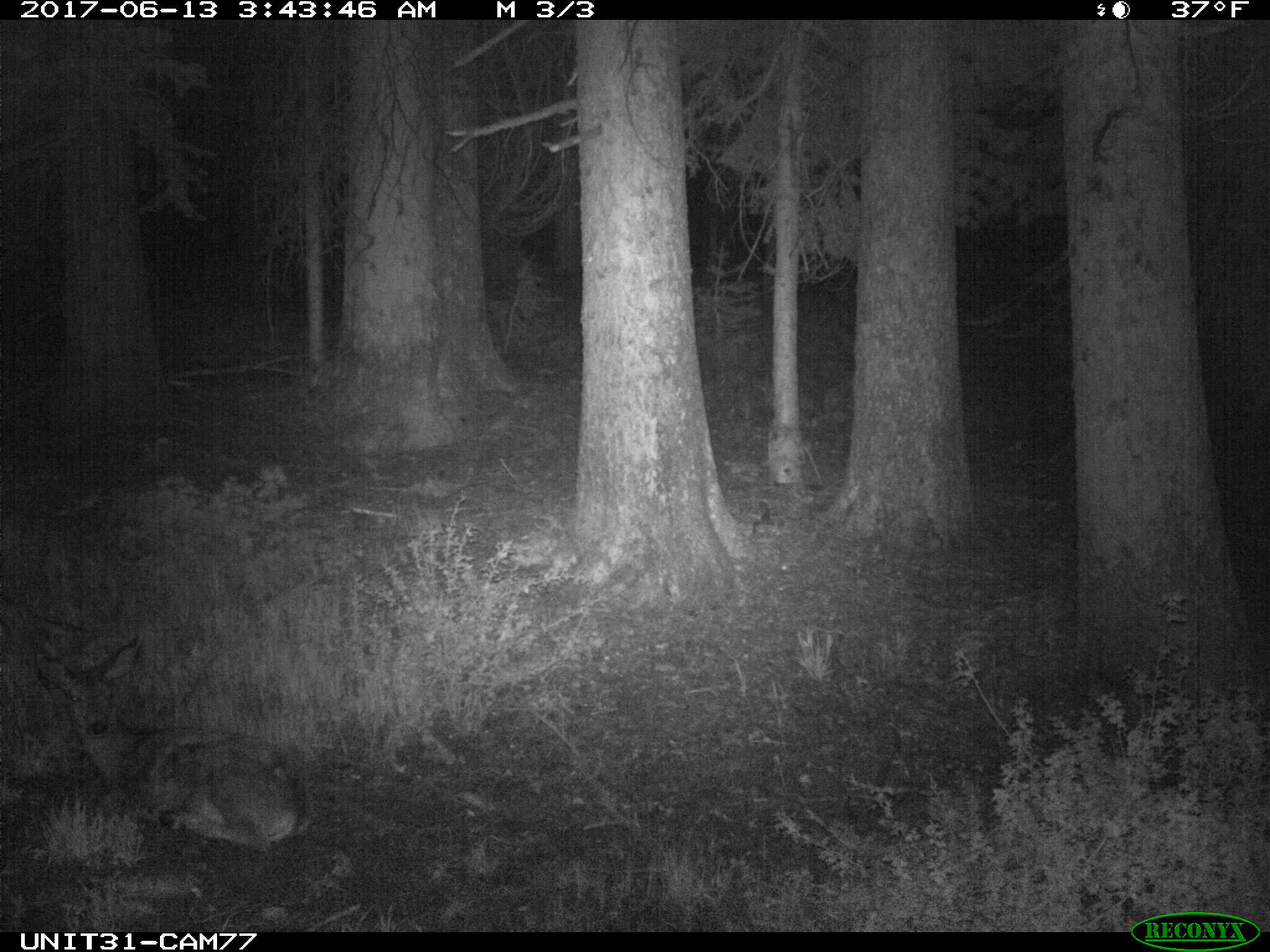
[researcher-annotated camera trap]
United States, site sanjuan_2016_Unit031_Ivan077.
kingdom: Animalia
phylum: Chordata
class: Mammalia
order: Artiodactyla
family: Cervidae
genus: Odocoileus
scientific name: Odocoileus hemionus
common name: mule deer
Odocoileus hemionus (mule deer).